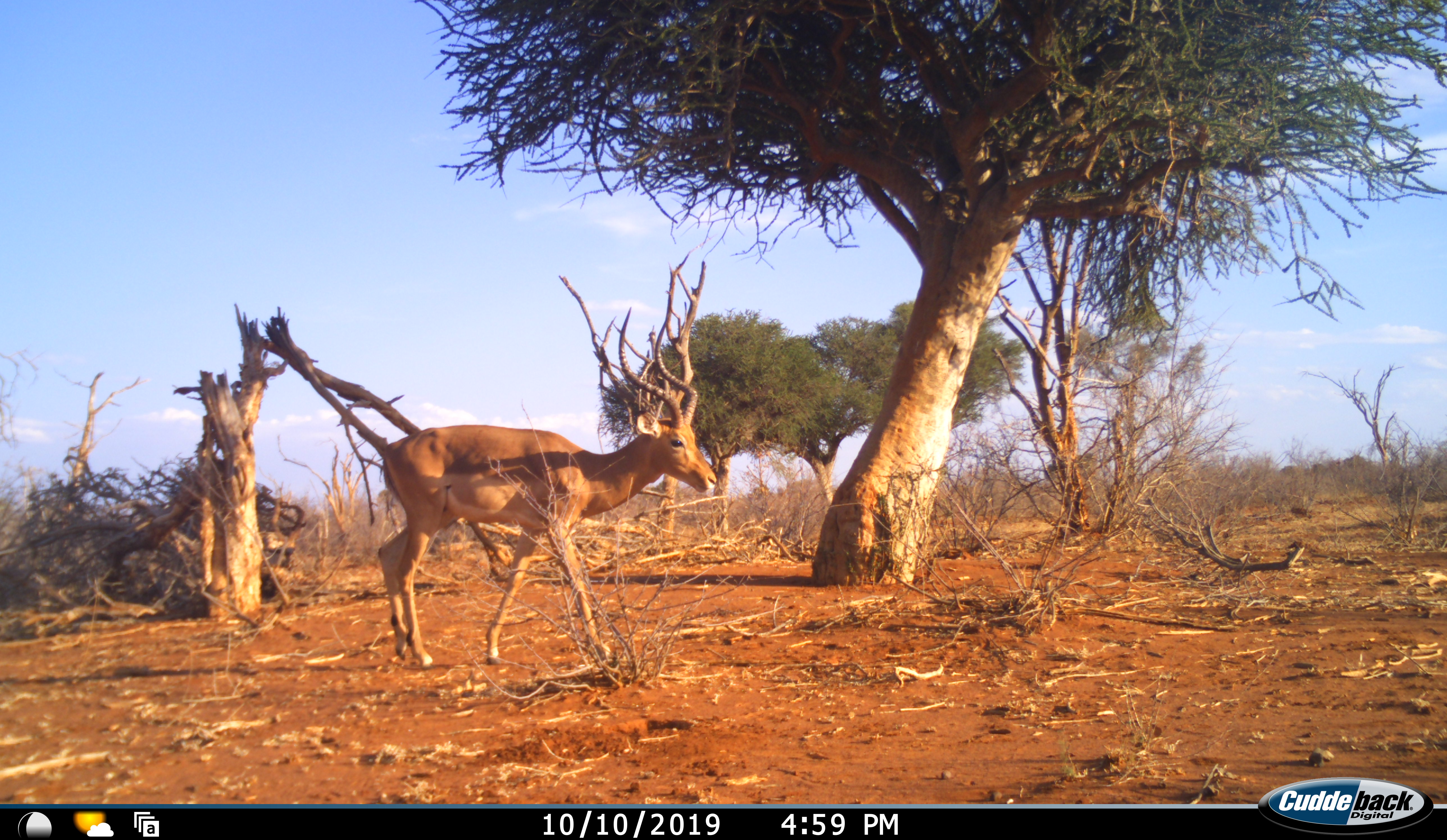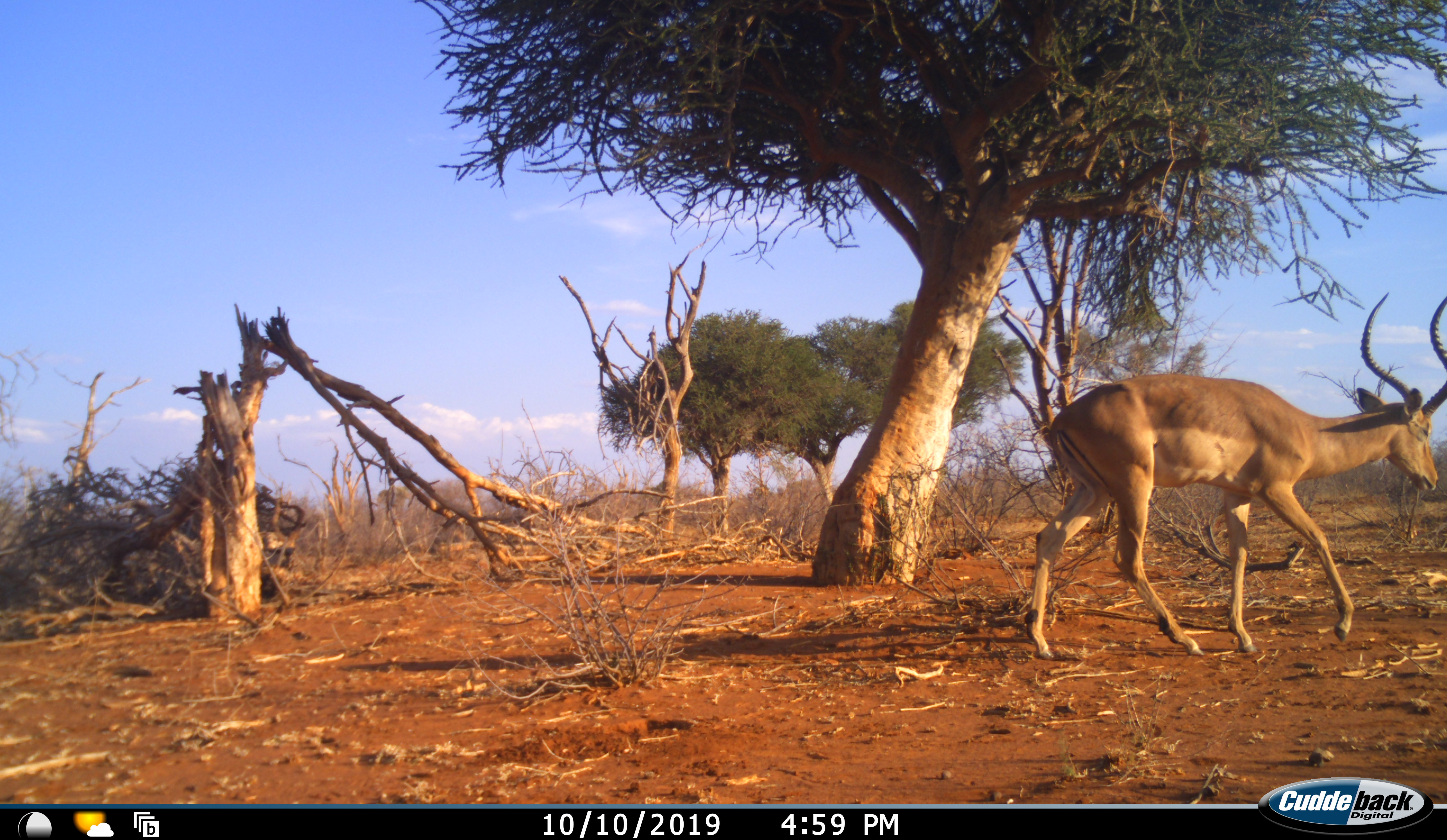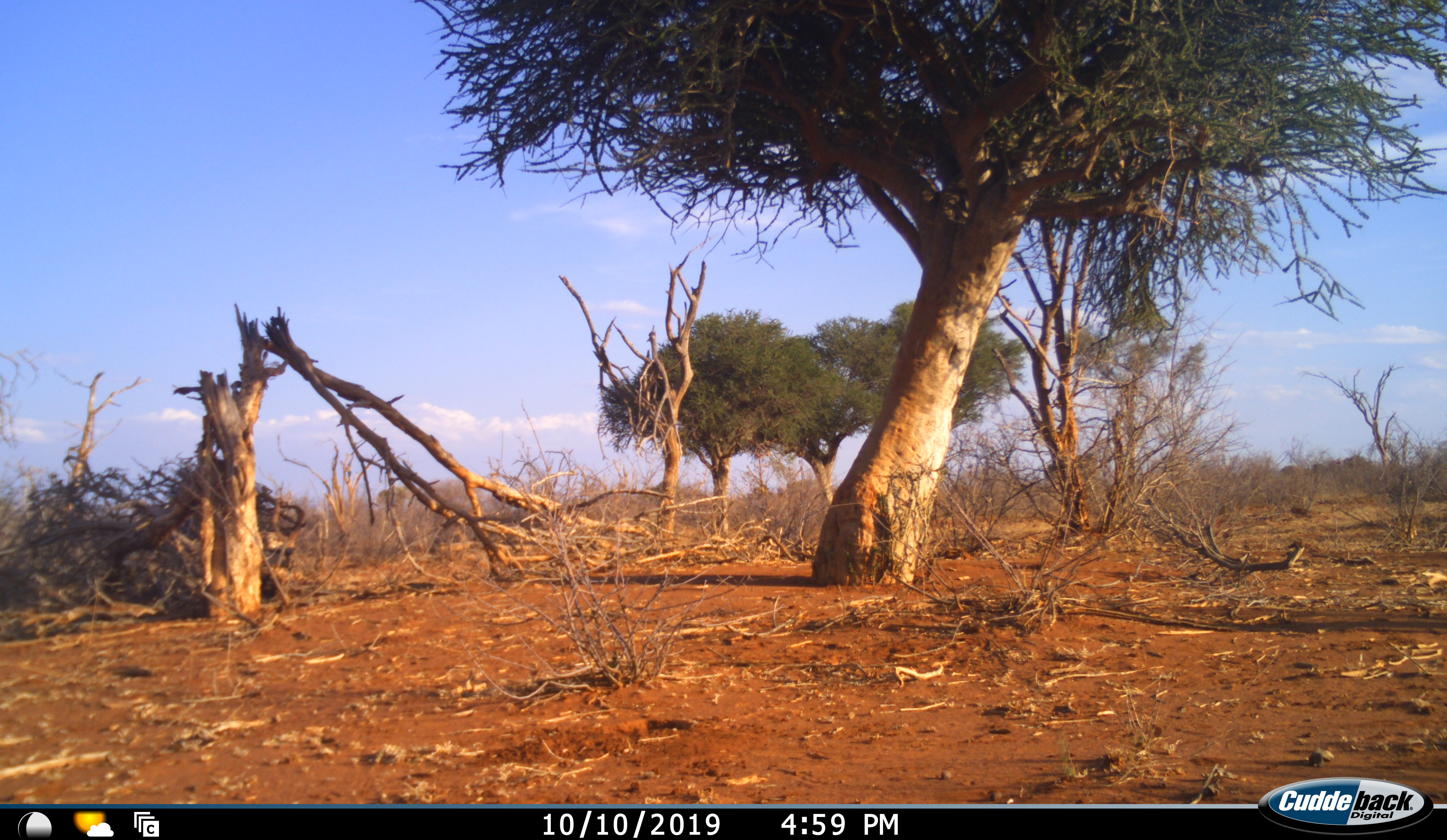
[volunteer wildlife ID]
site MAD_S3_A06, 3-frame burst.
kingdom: Animalia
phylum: Chordata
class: Mammalia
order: Artiodactyla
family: Bovidae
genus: Aepyceros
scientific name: Aepyceros melampus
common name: impala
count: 1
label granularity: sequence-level